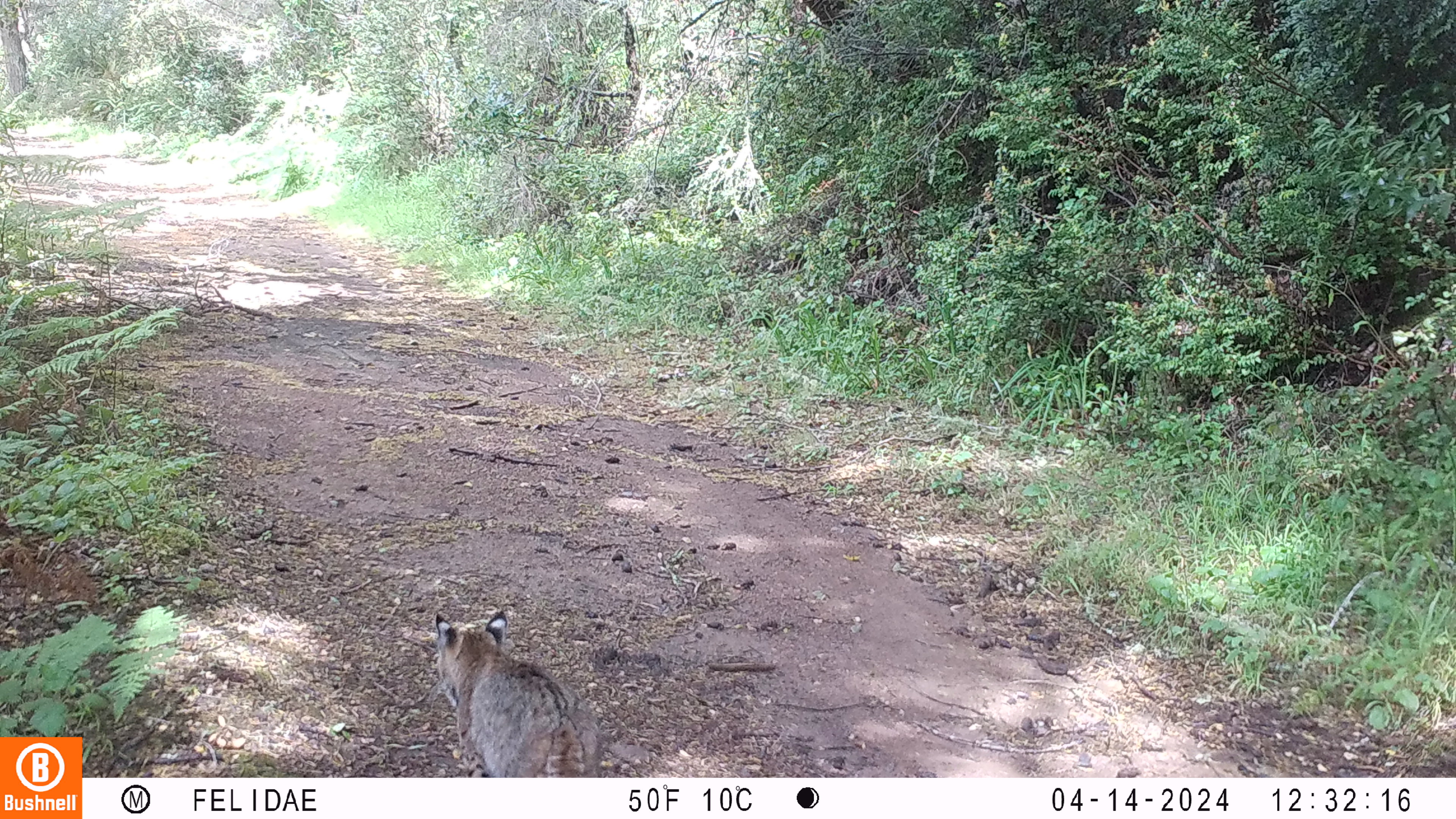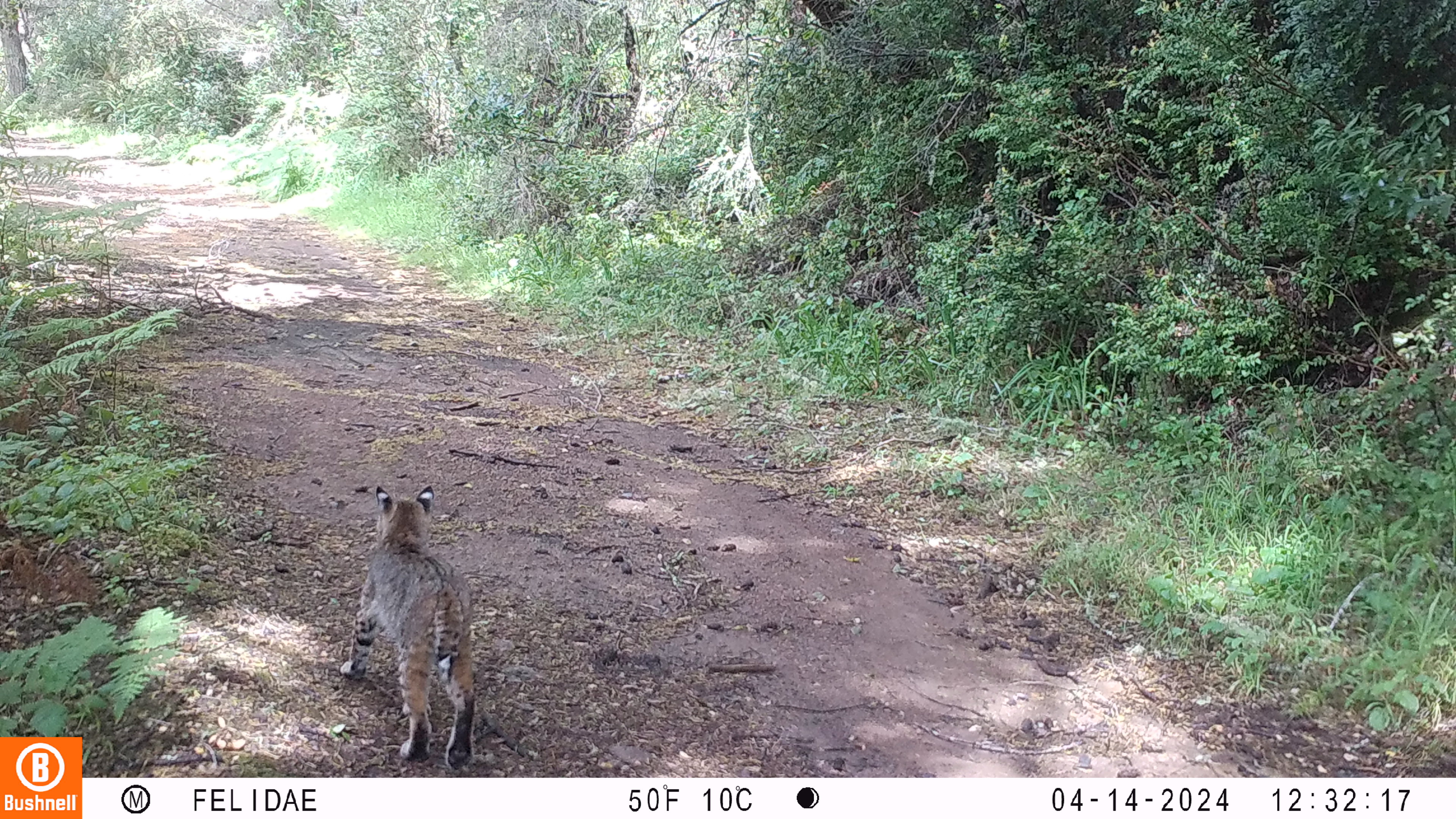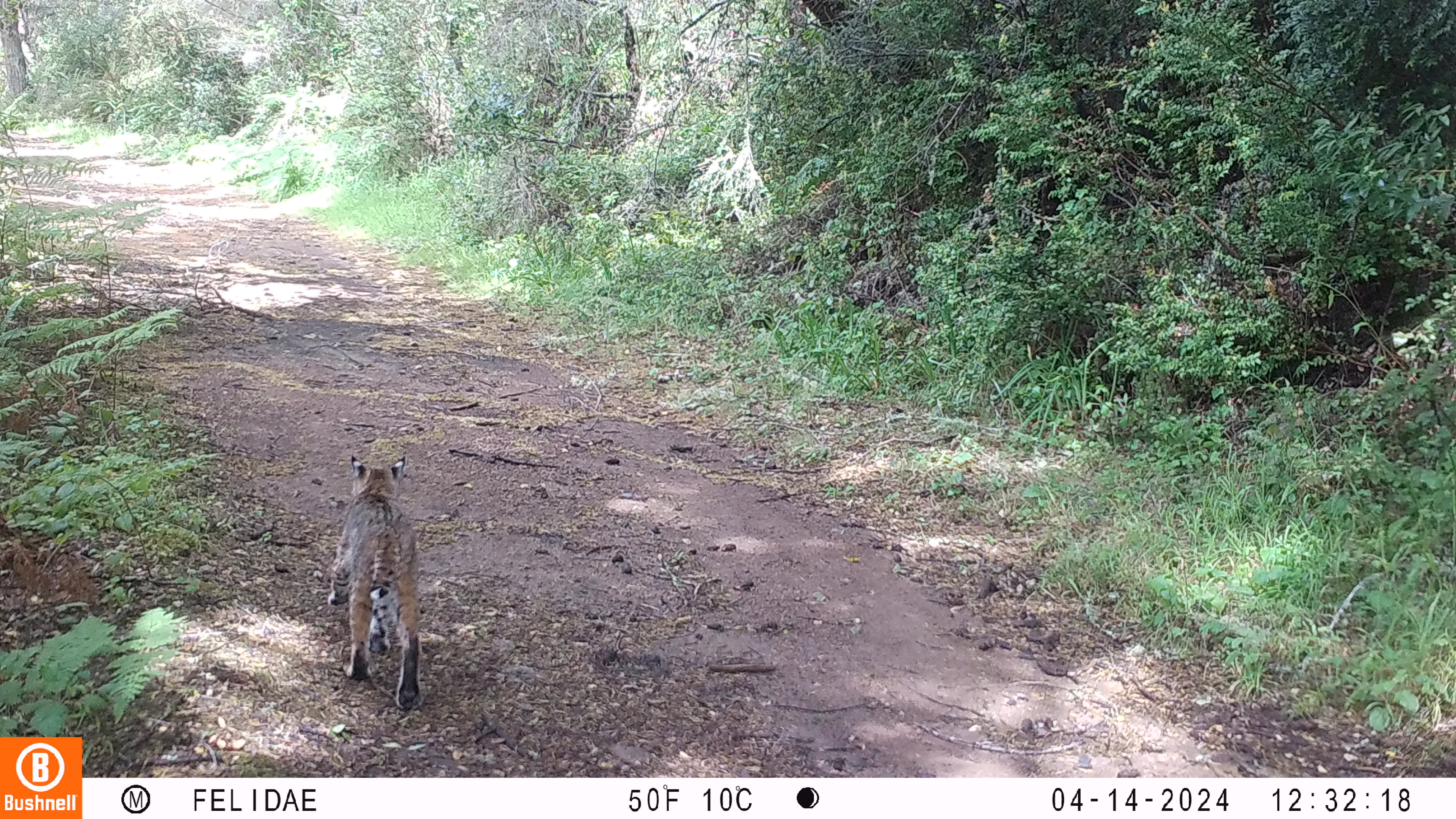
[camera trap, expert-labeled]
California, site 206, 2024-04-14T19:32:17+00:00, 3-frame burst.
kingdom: Animalia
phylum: Chordata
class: Mammalia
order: Carnivora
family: Felidae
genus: Lynx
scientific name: Lynx rufus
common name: bobcat